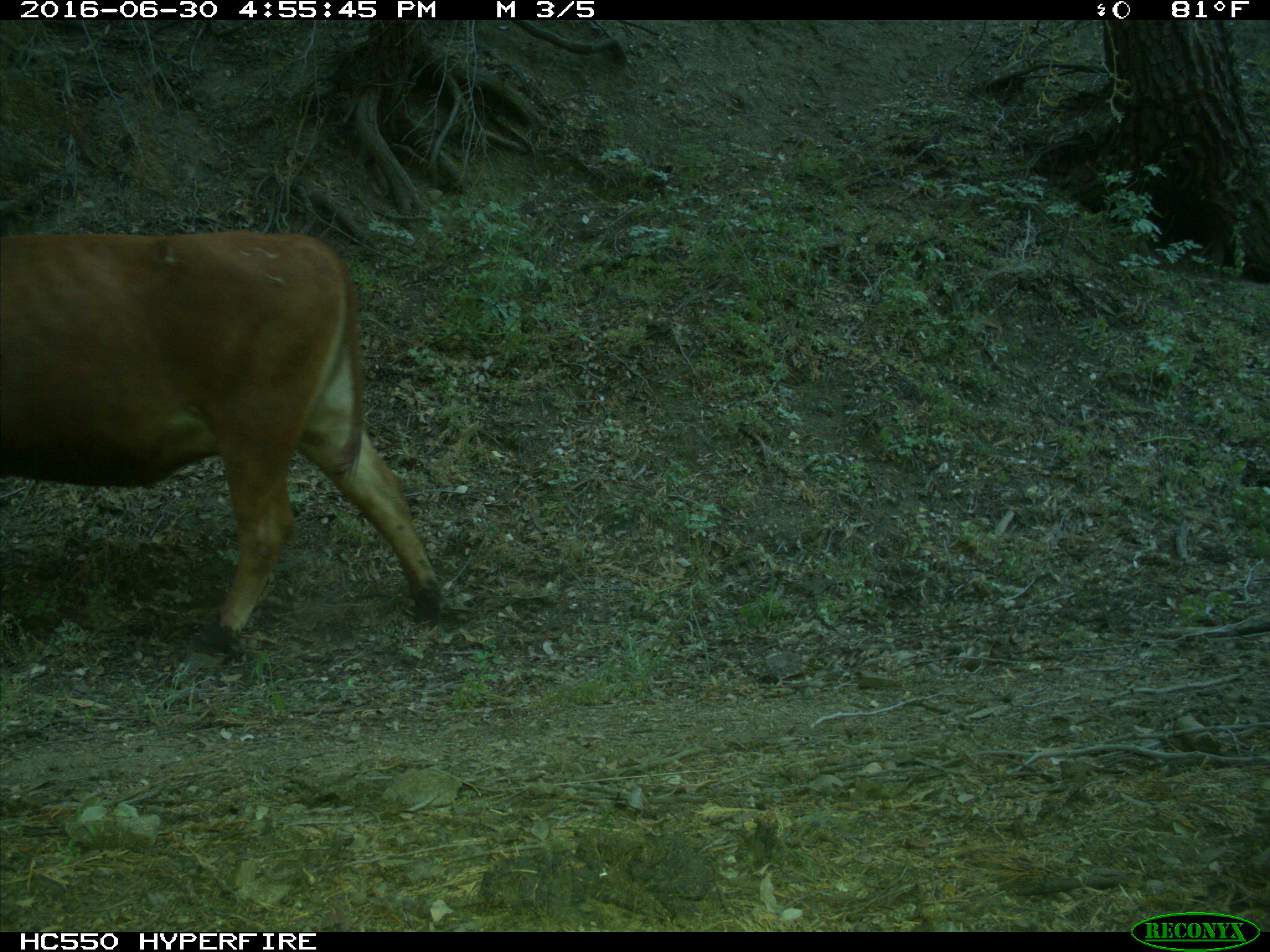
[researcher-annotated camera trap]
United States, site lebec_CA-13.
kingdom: Animalia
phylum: Chordata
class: Mammalia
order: Artiodactyla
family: Bovidae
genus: Bos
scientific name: Bos taurus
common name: domestic cow